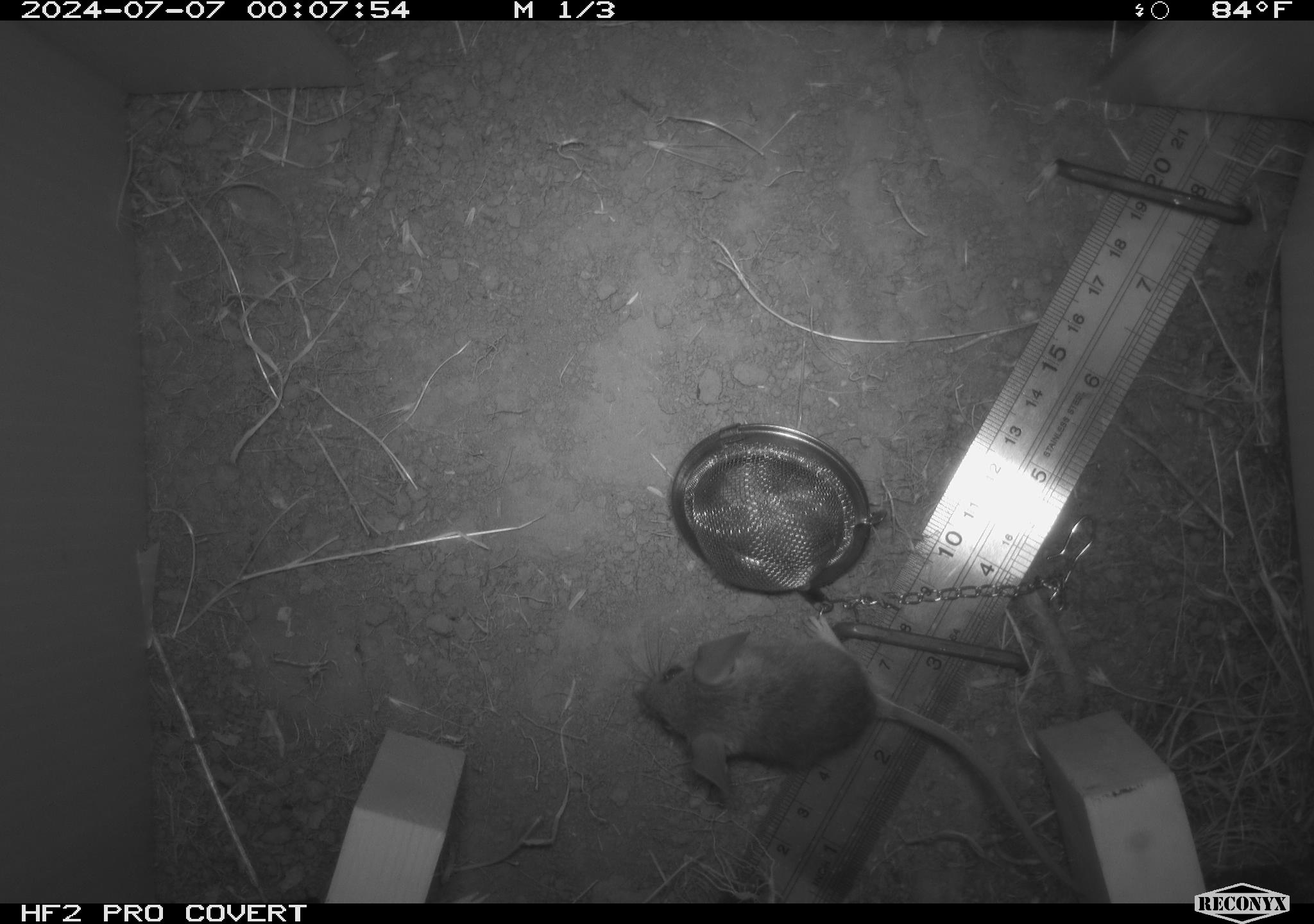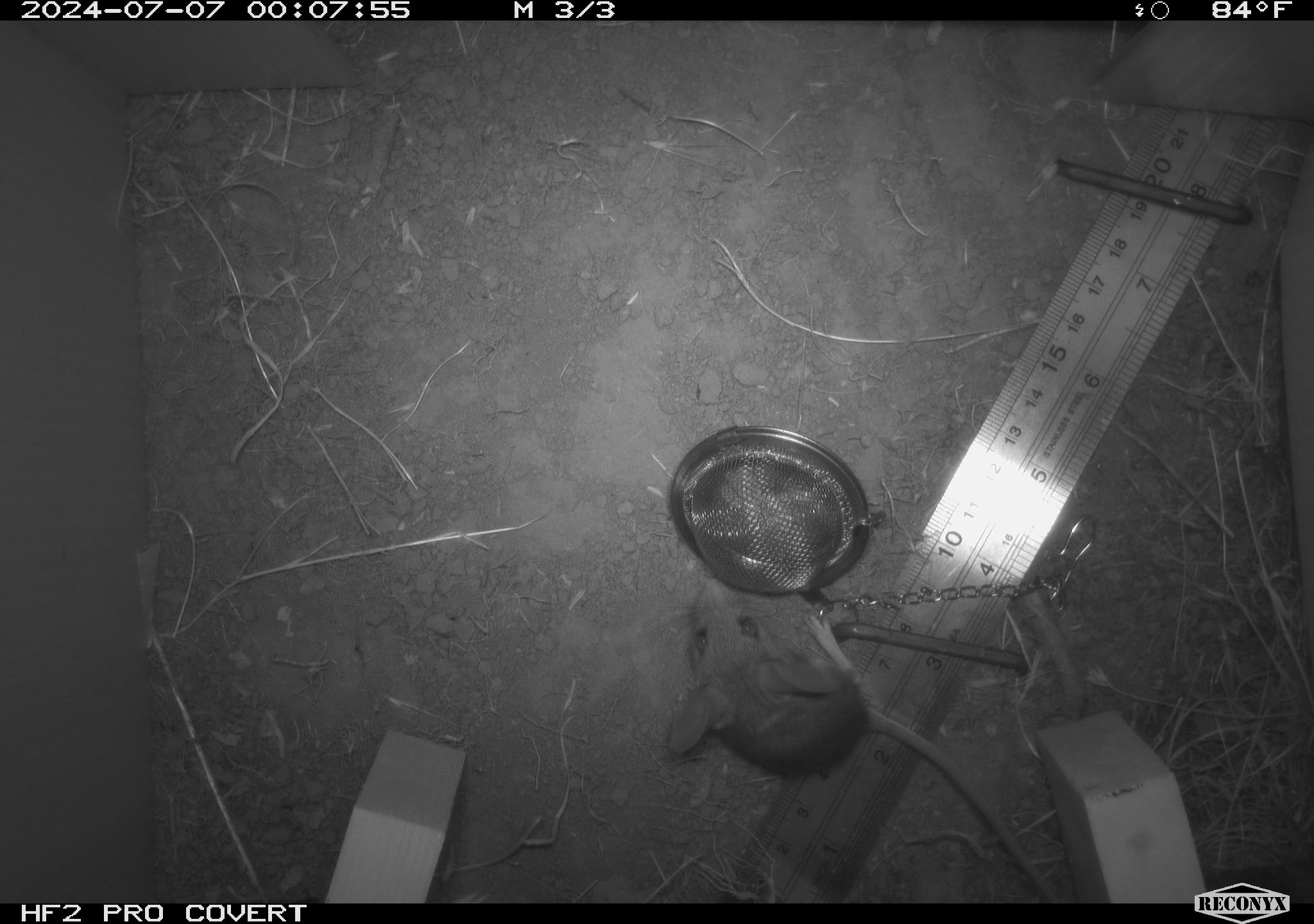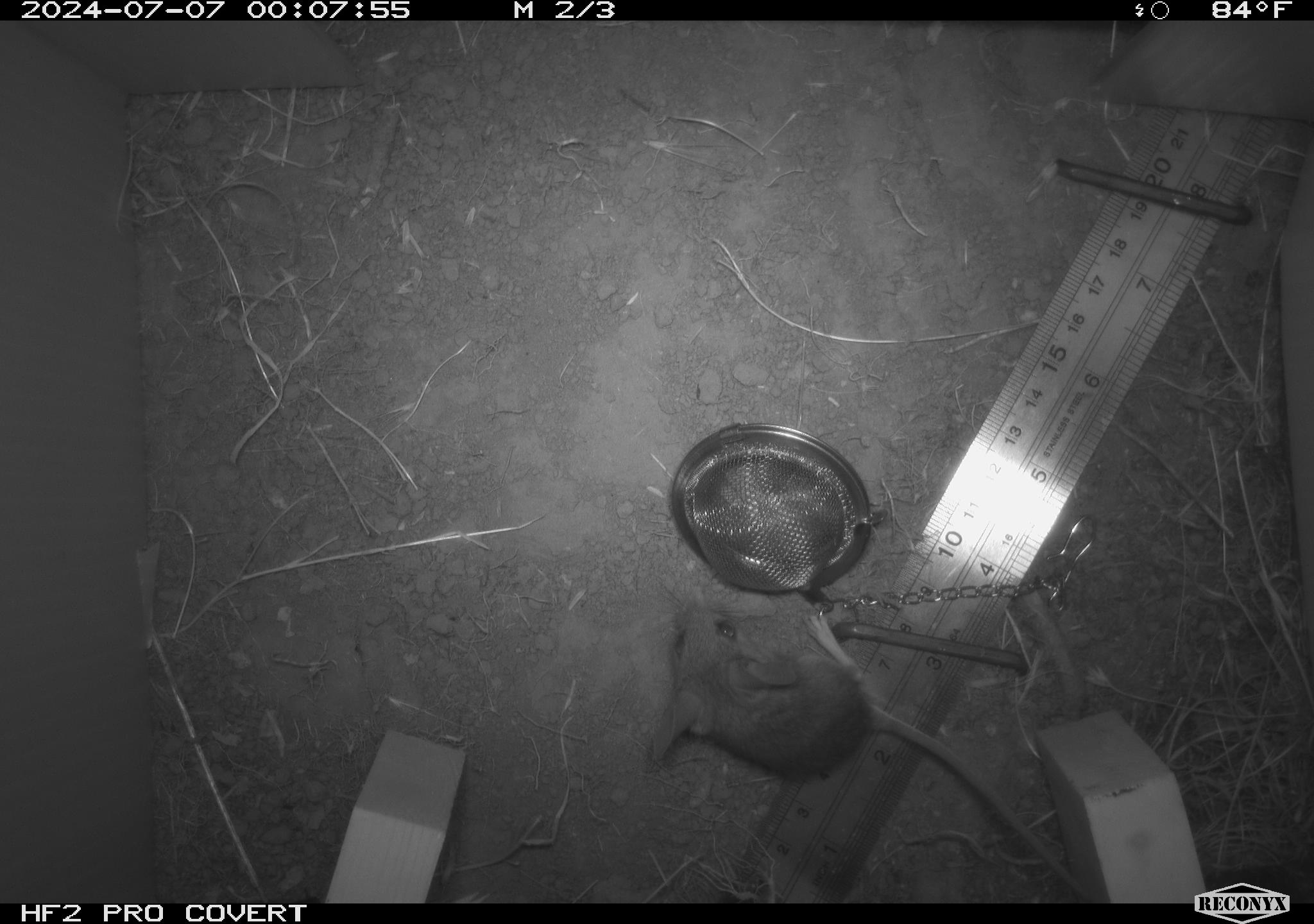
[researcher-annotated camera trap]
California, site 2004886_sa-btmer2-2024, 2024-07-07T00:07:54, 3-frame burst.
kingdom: Animalia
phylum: Chordata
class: Mammalia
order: Rodentia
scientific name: Rodentia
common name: mouse species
Mouse species (Rodentia).